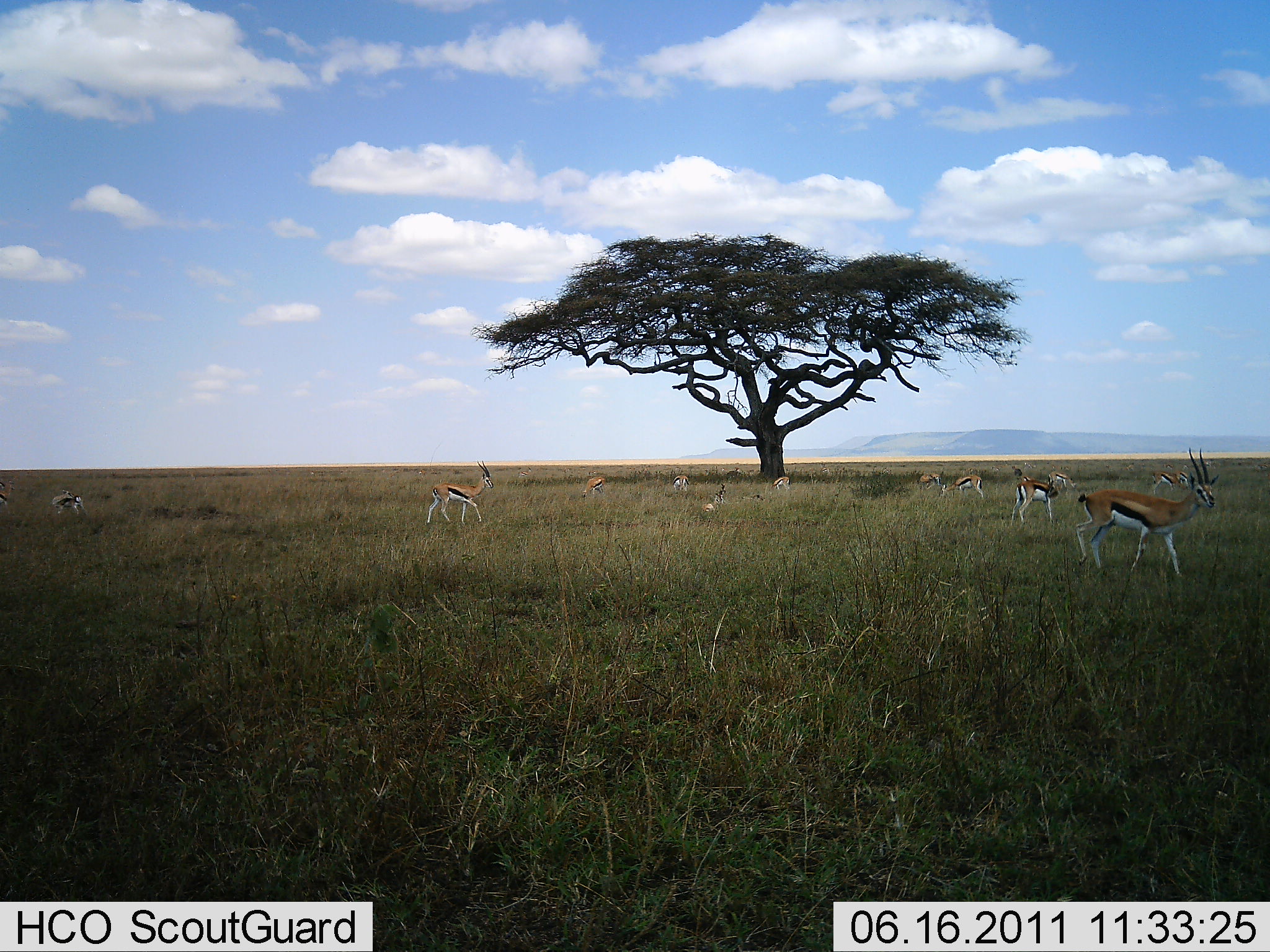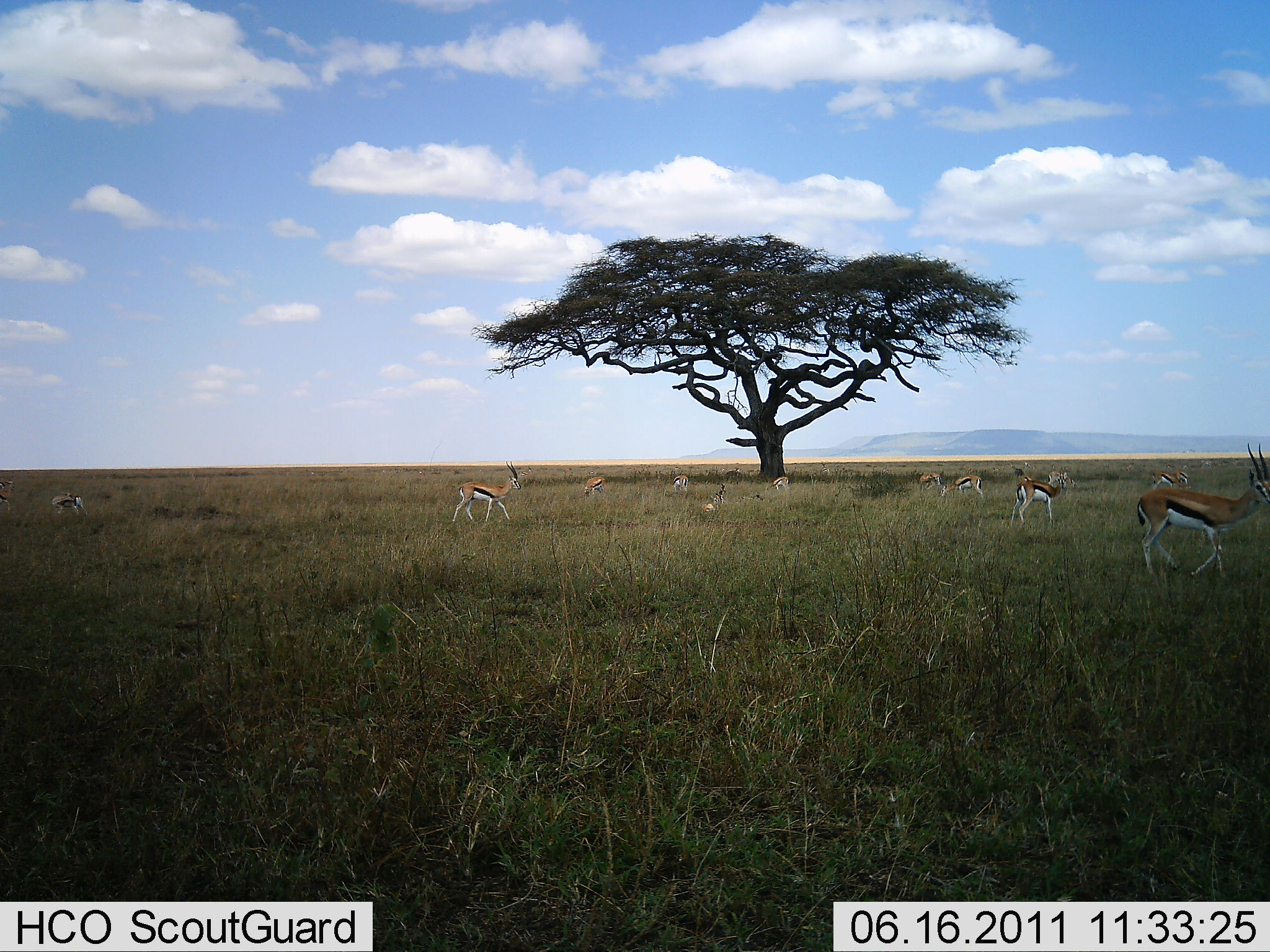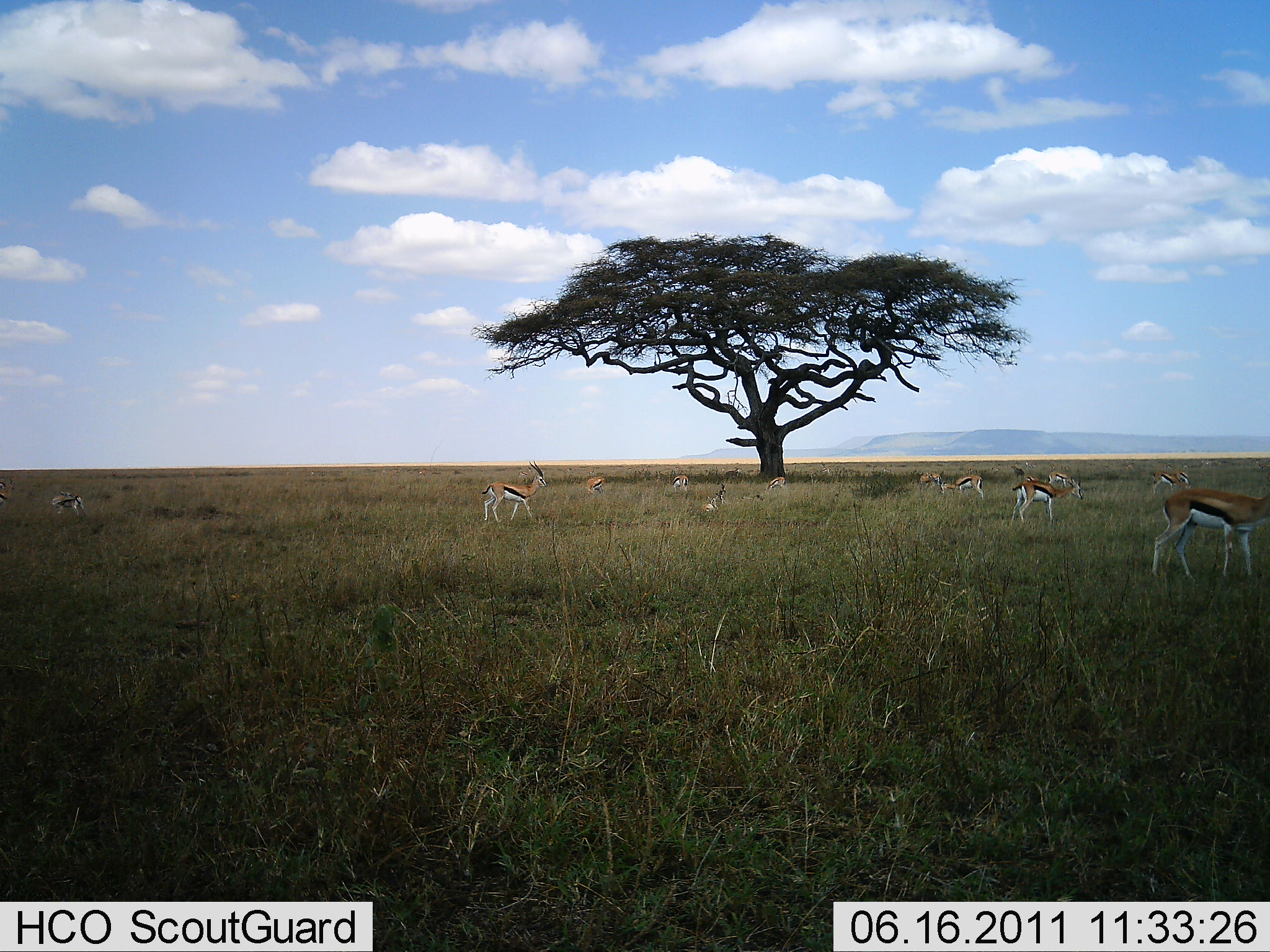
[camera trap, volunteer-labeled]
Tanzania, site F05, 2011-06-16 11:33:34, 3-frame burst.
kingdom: Animalia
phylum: Chordata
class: Mammalia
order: Artiodactyla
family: Bovidae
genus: Eudorcas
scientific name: Eudorcas thomsonii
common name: thomson's gazelle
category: gazellethomsons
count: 11-50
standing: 42%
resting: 0%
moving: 75%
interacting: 0%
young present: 8%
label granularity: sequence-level